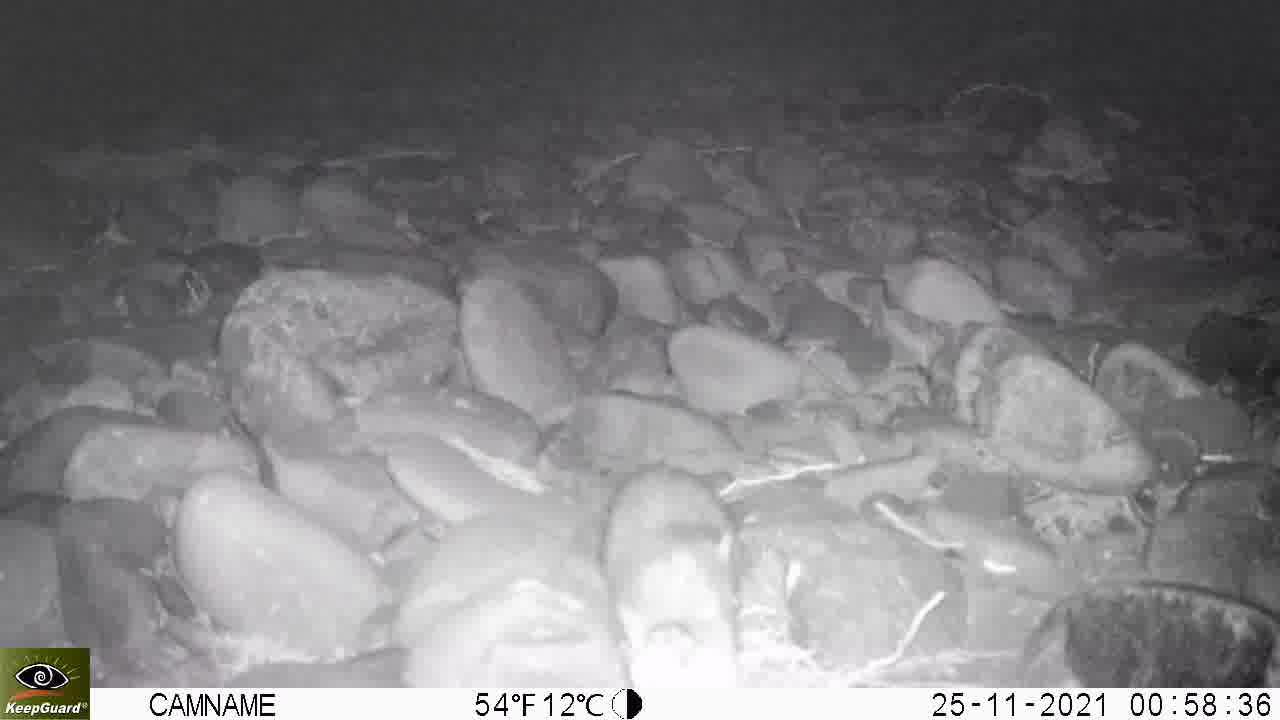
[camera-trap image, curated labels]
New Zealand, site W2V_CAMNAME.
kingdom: Animalia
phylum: Chordata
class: Mammalia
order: Rodentia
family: Muridae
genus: Rattus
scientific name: Rattus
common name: rat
Rat (Rattus).